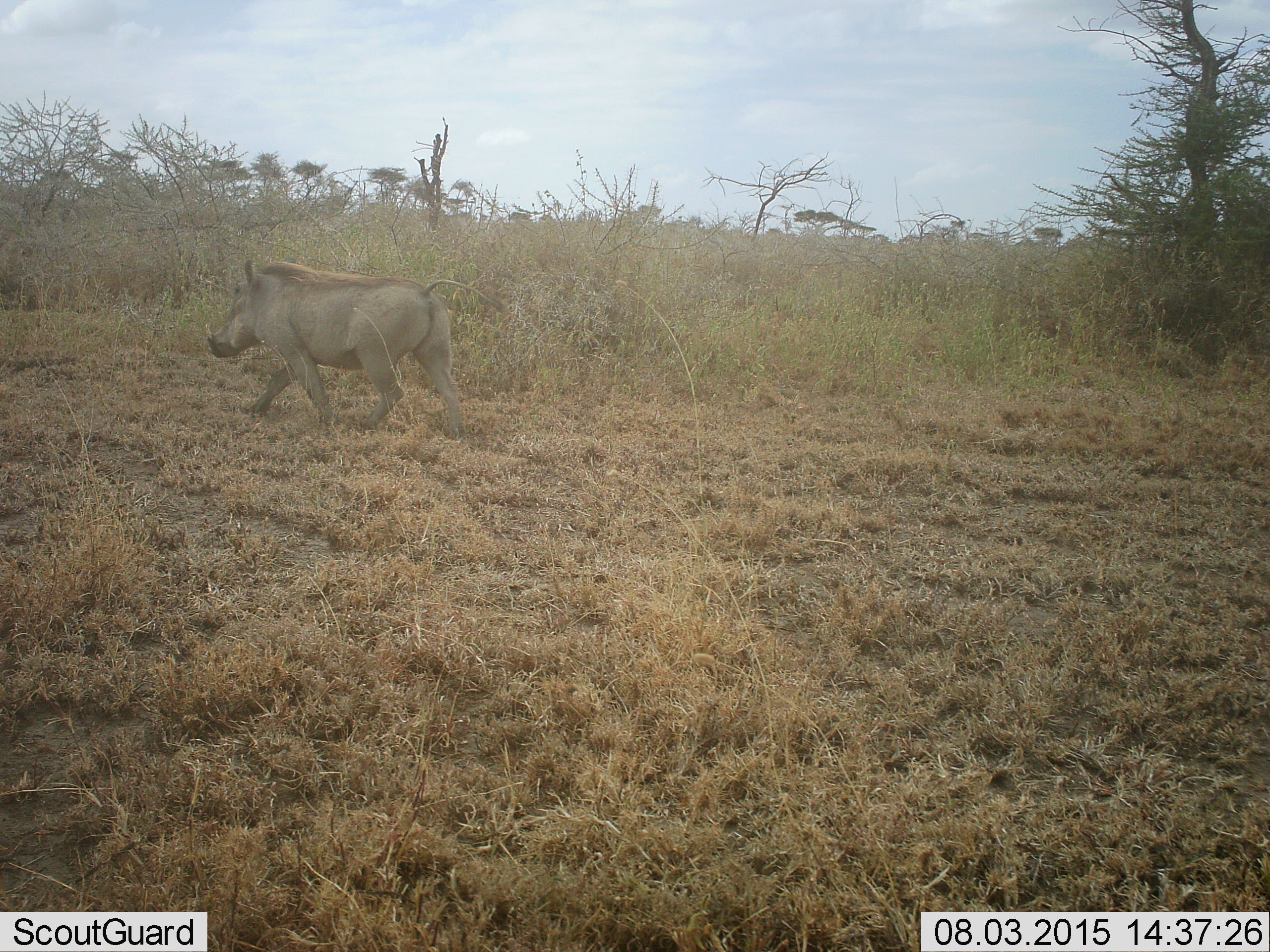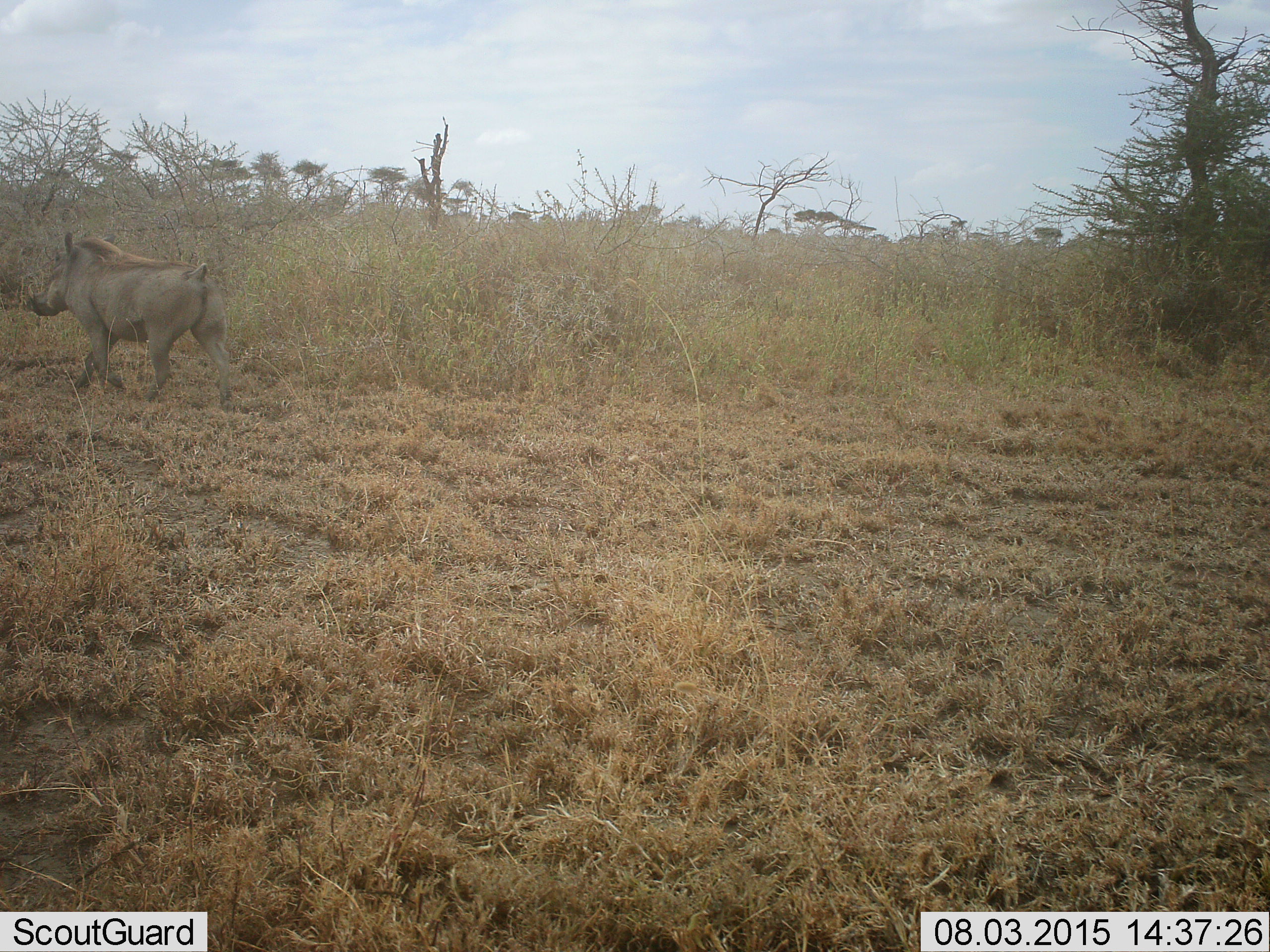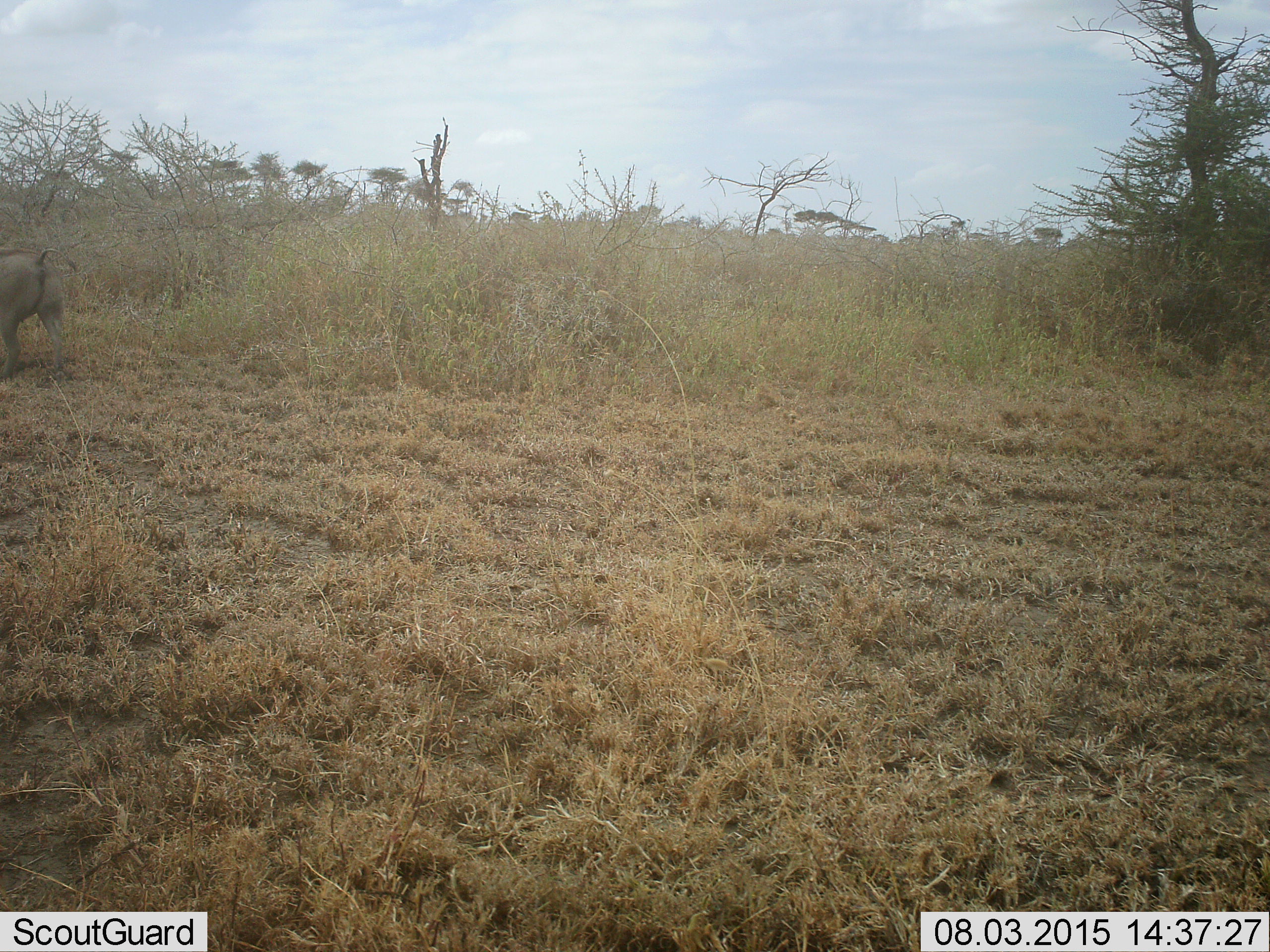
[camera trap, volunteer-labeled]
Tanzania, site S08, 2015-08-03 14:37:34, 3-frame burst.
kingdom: Animalia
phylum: Chordata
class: Mammalia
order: Artiodactyla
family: Suidae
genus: Phacochoerus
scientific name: Phacochoerus africanus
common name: warthog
Warthog (Phacochoerus africanus), count 1. Behavior (volunteer vote fractions): standing 0%, resting 0%, moving 100%, interacting 0%. Young present (vote fraction): 0%. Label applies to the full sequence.